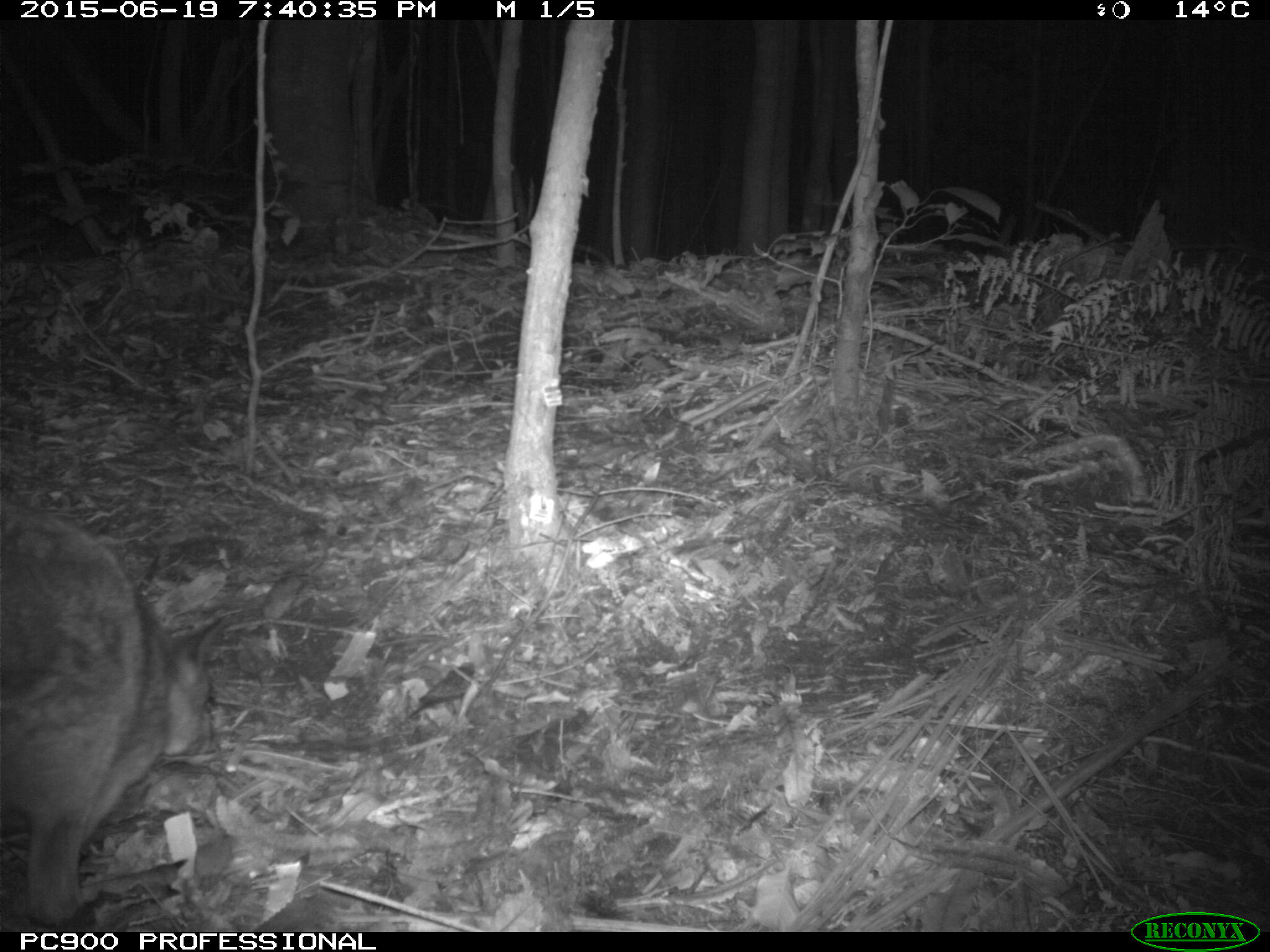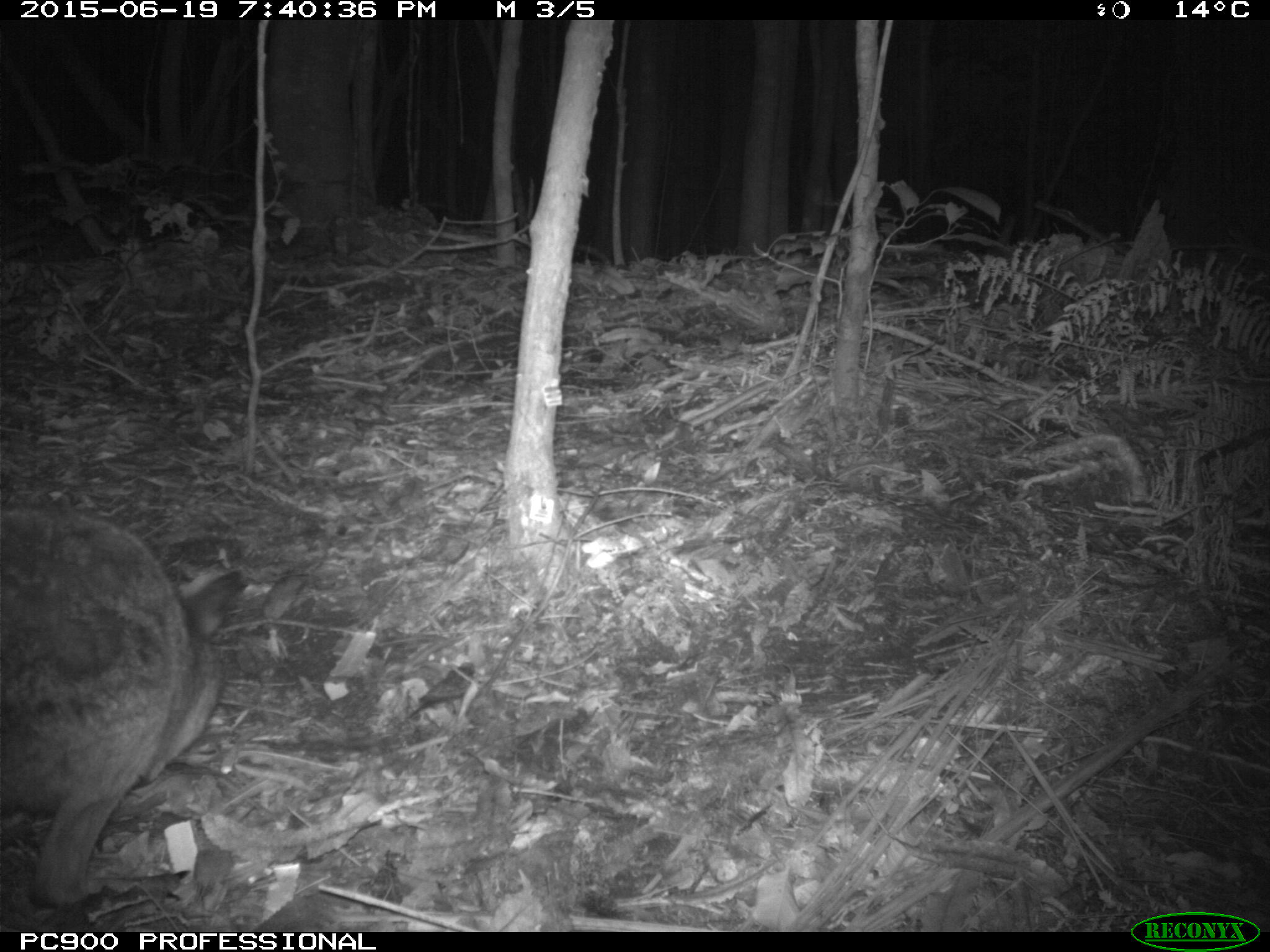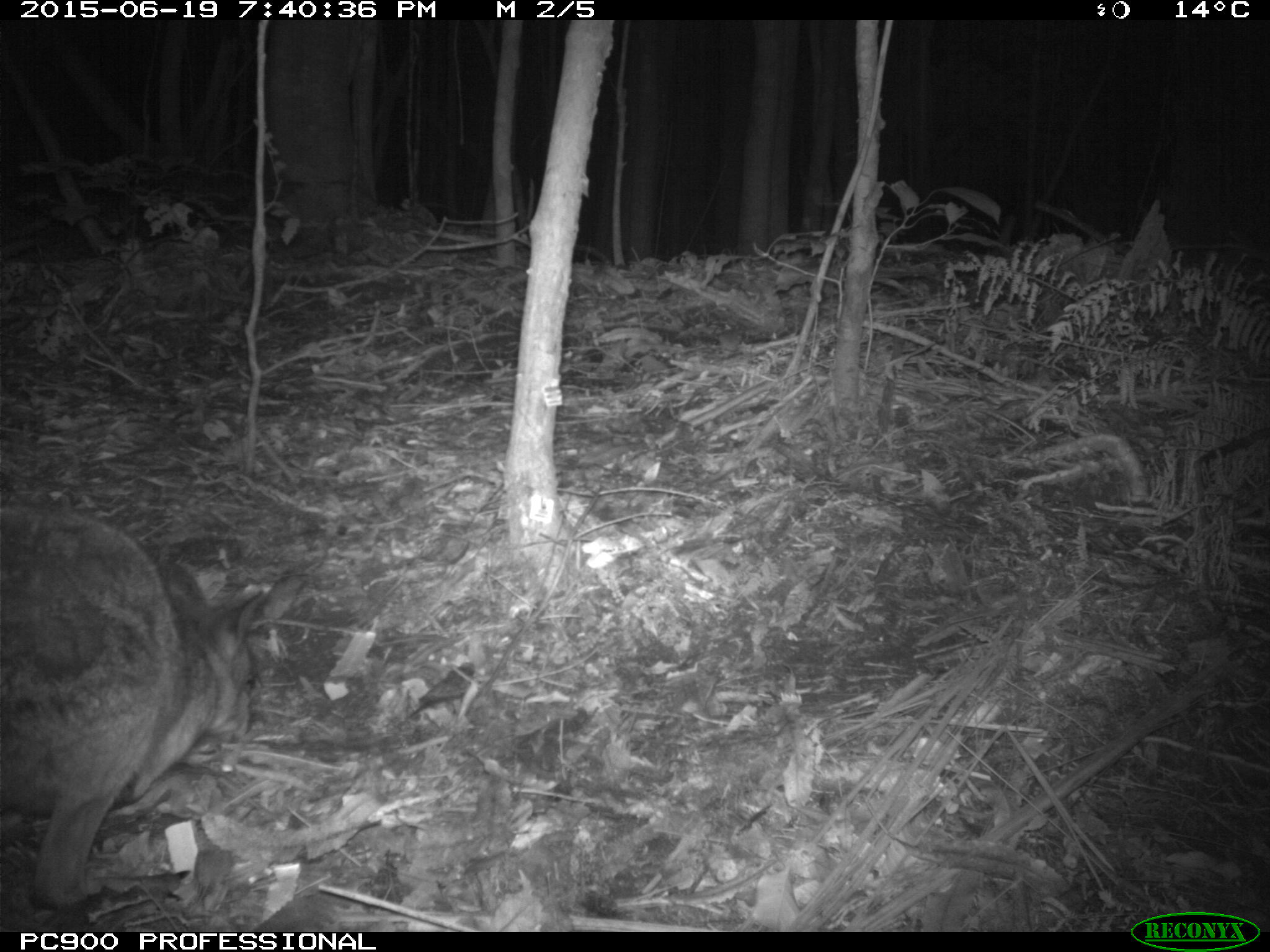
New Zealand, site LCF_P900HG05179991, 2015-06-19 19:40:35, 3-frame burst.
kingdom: Animalia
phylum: Chordata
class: Mammalia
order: Diprotodontia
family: Macropodidae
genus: Notamacropus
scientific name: Notamacropus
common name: wallaby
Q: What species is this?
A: Wallaby (Notamacropus).